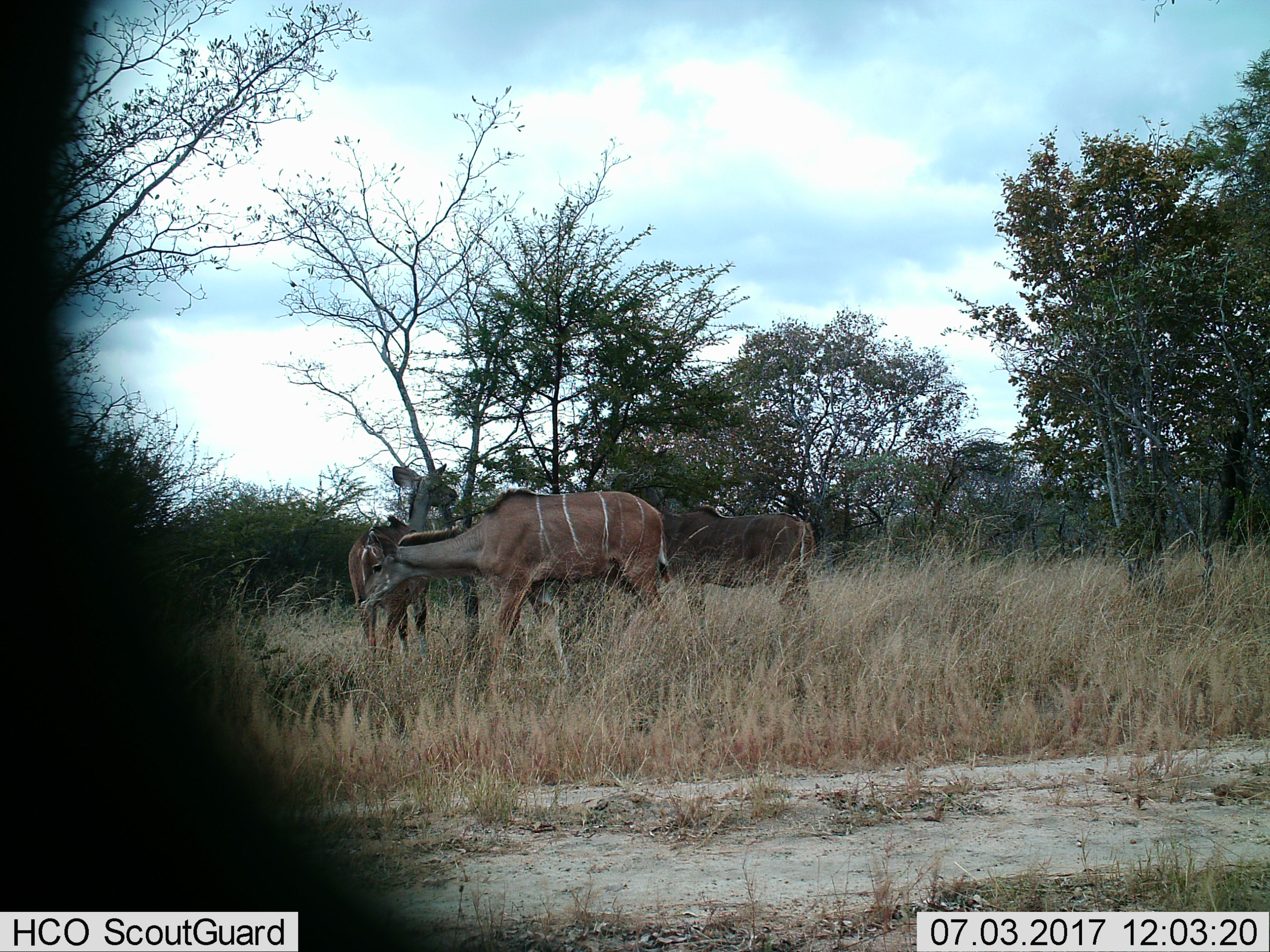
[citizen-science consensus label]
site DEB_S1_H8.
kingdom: Animalia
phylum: Chordata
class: Mammalia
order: Artiodactyla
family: Bovidae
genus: Tragelaphus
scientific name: Tragelaphus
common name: kudu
Kudu (Tragelaphus), count 3. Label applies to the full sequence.